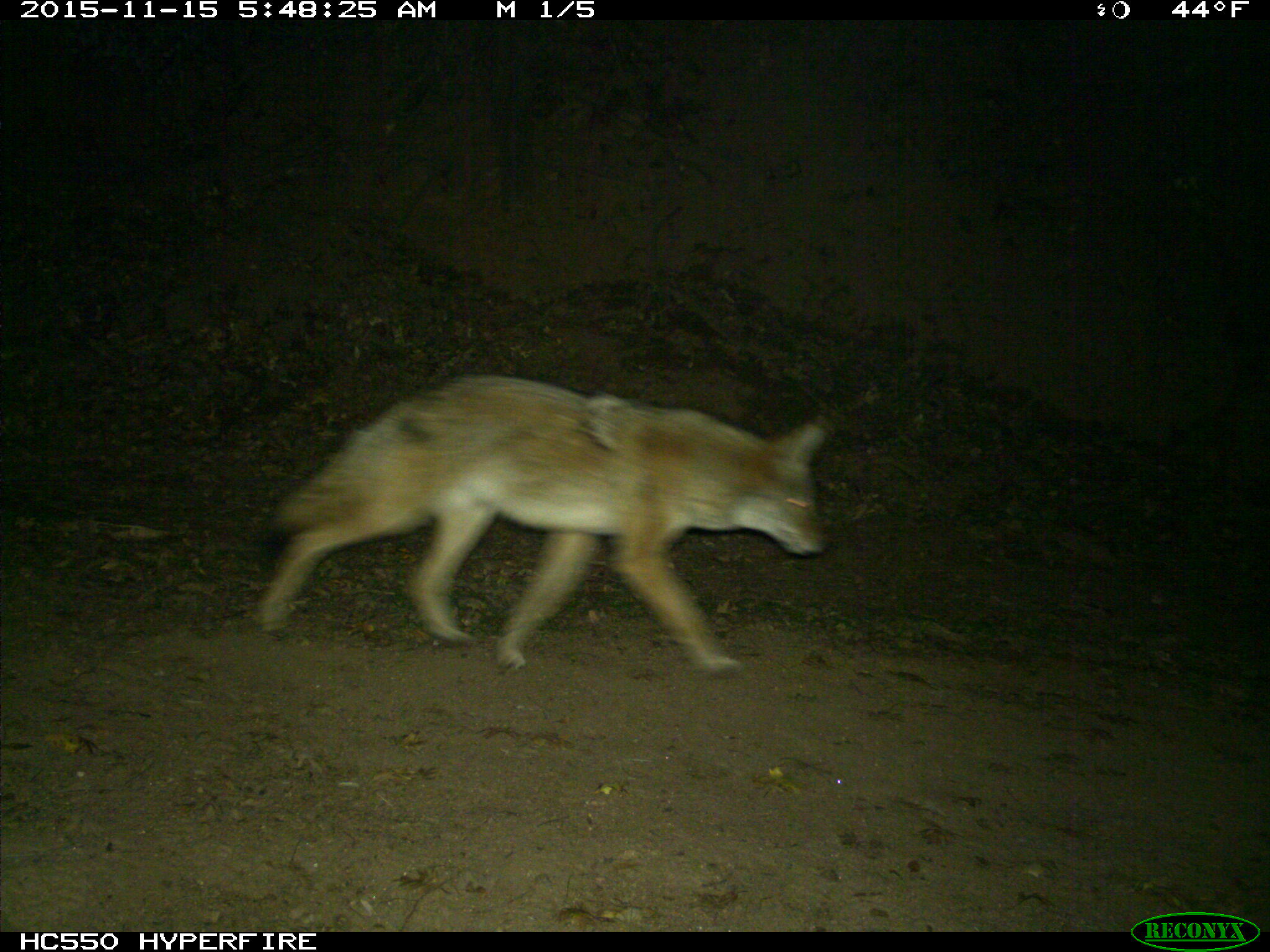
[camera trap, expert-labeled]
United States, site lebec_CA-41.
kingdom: Animalia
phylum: Chordata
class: Mammalia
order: Carnivora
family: Canidae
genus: Canis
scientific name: Canis latrans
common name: coyote